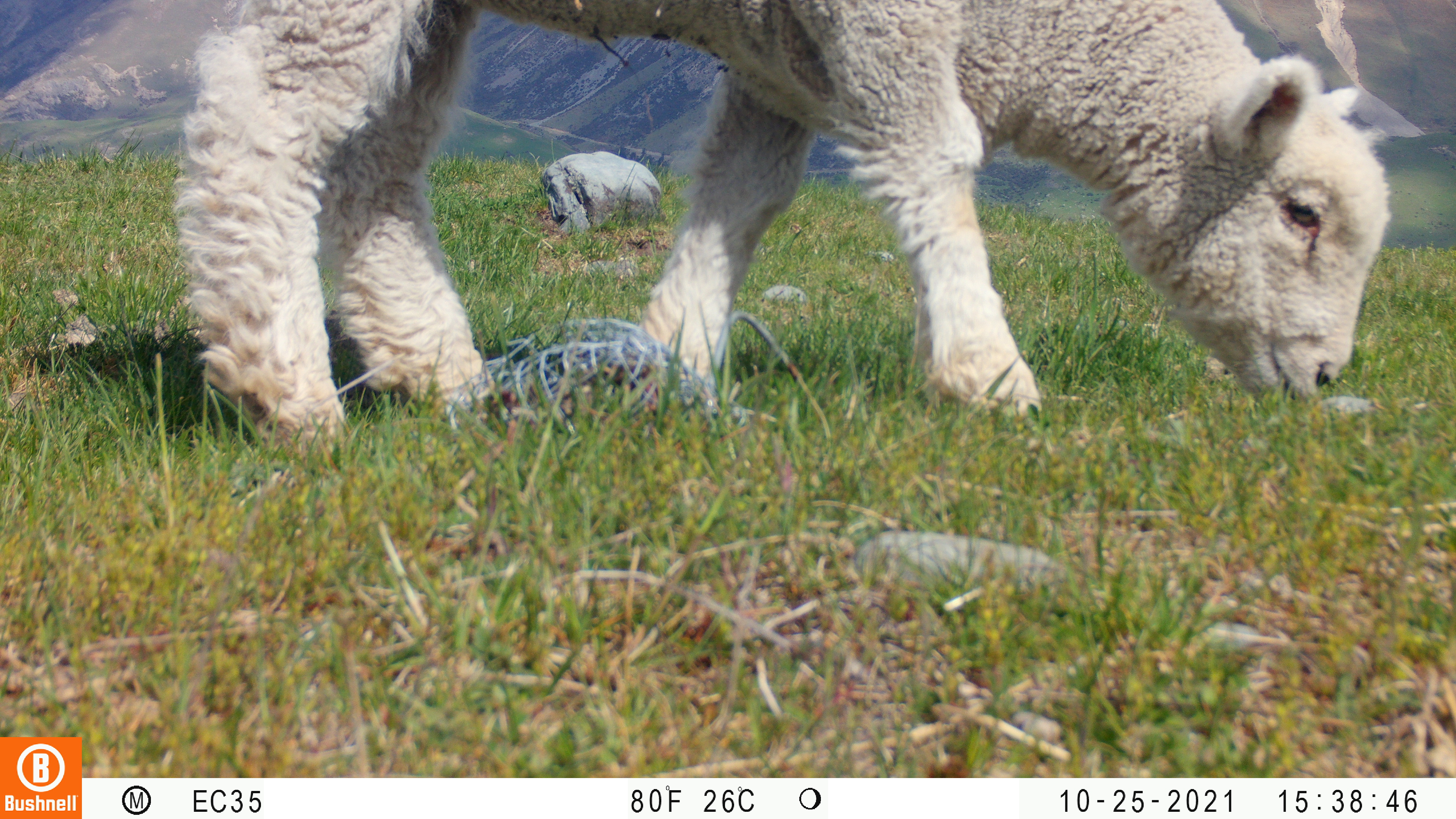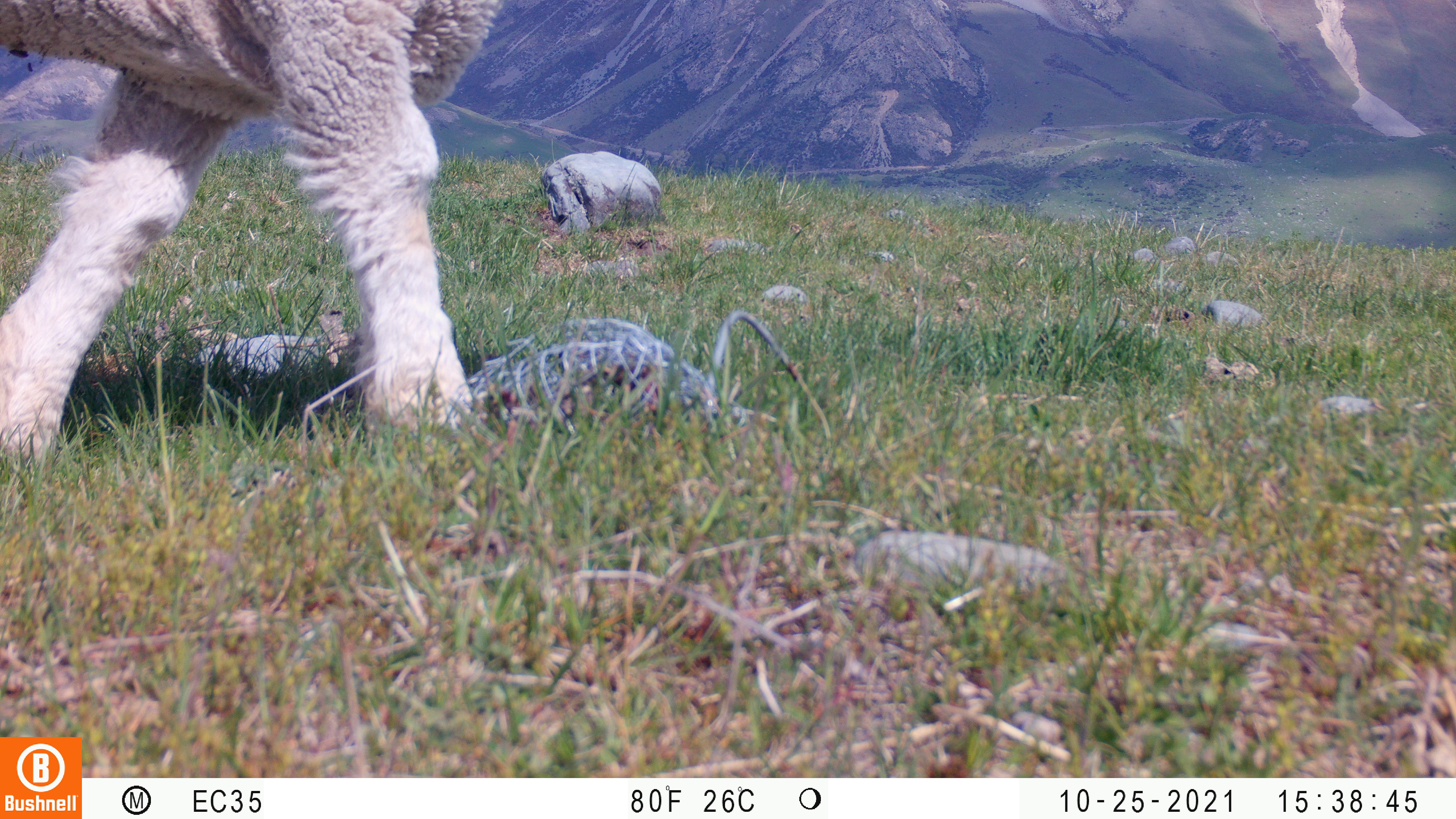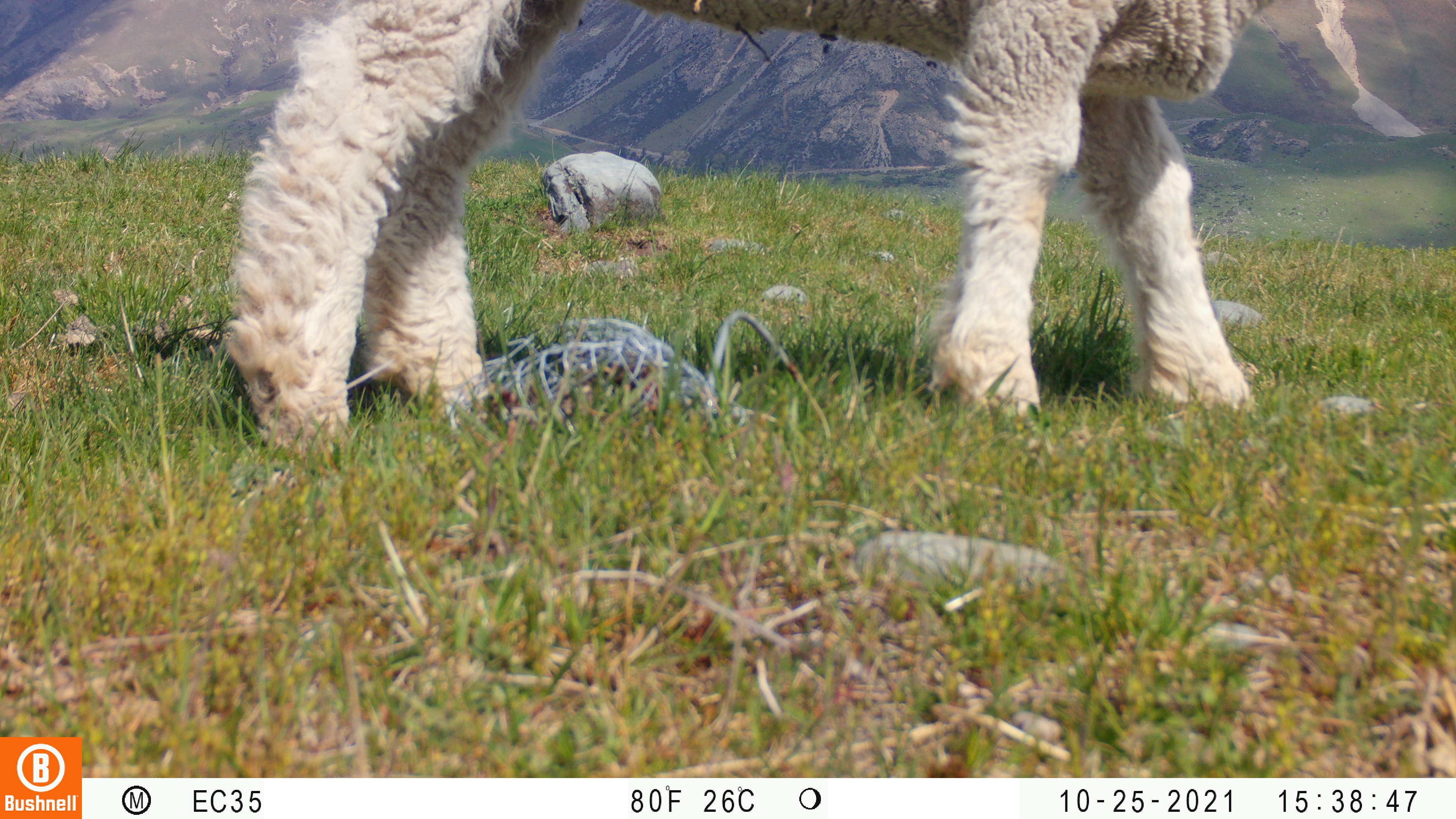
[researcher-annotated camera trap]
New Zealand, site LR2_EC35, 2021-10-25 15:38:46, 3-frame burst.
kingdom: Animalia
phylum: Chordata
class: Mammalia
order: Artiodactyla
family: Bovidae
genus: Bos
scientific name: Bos taurus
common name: domestic cow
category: cow